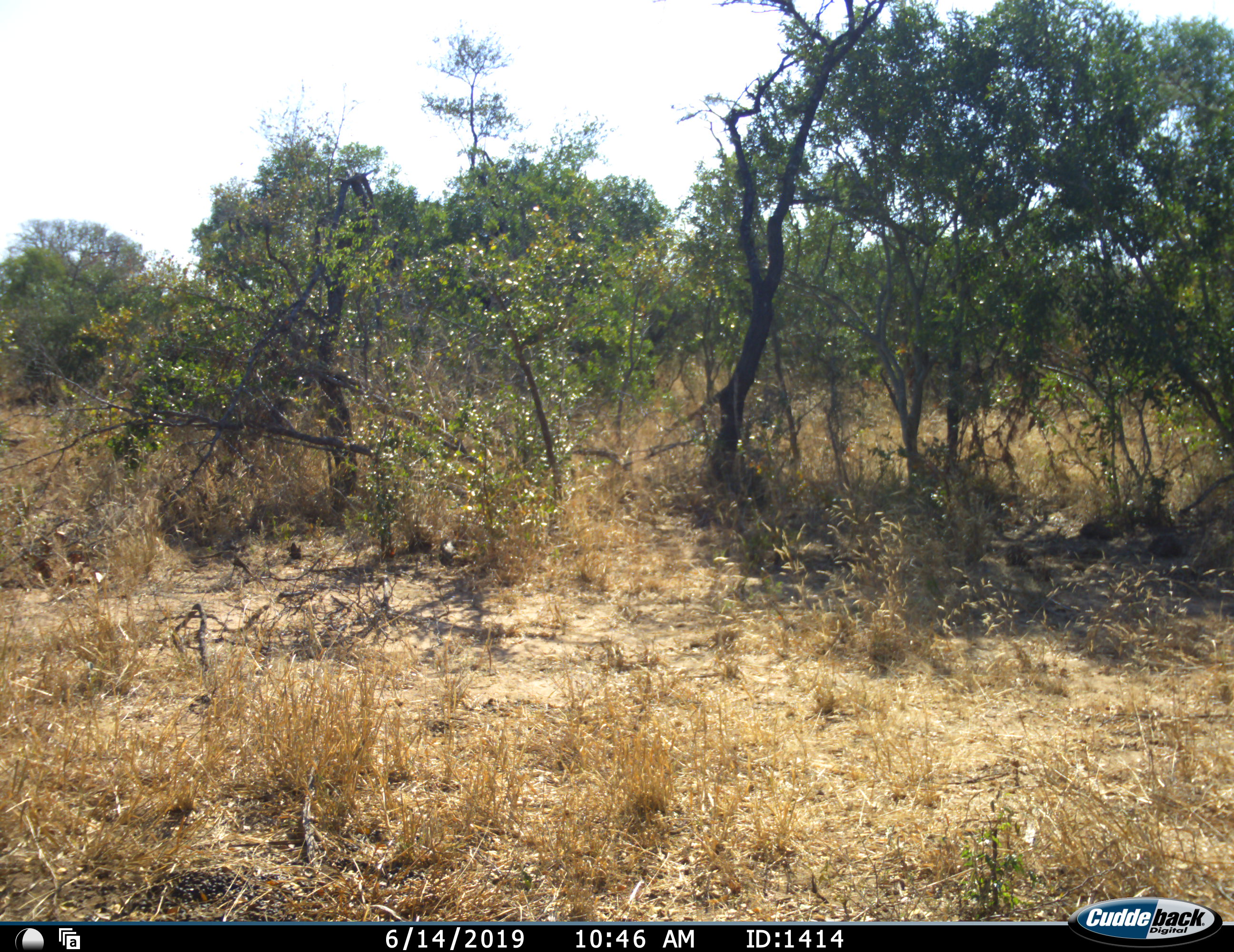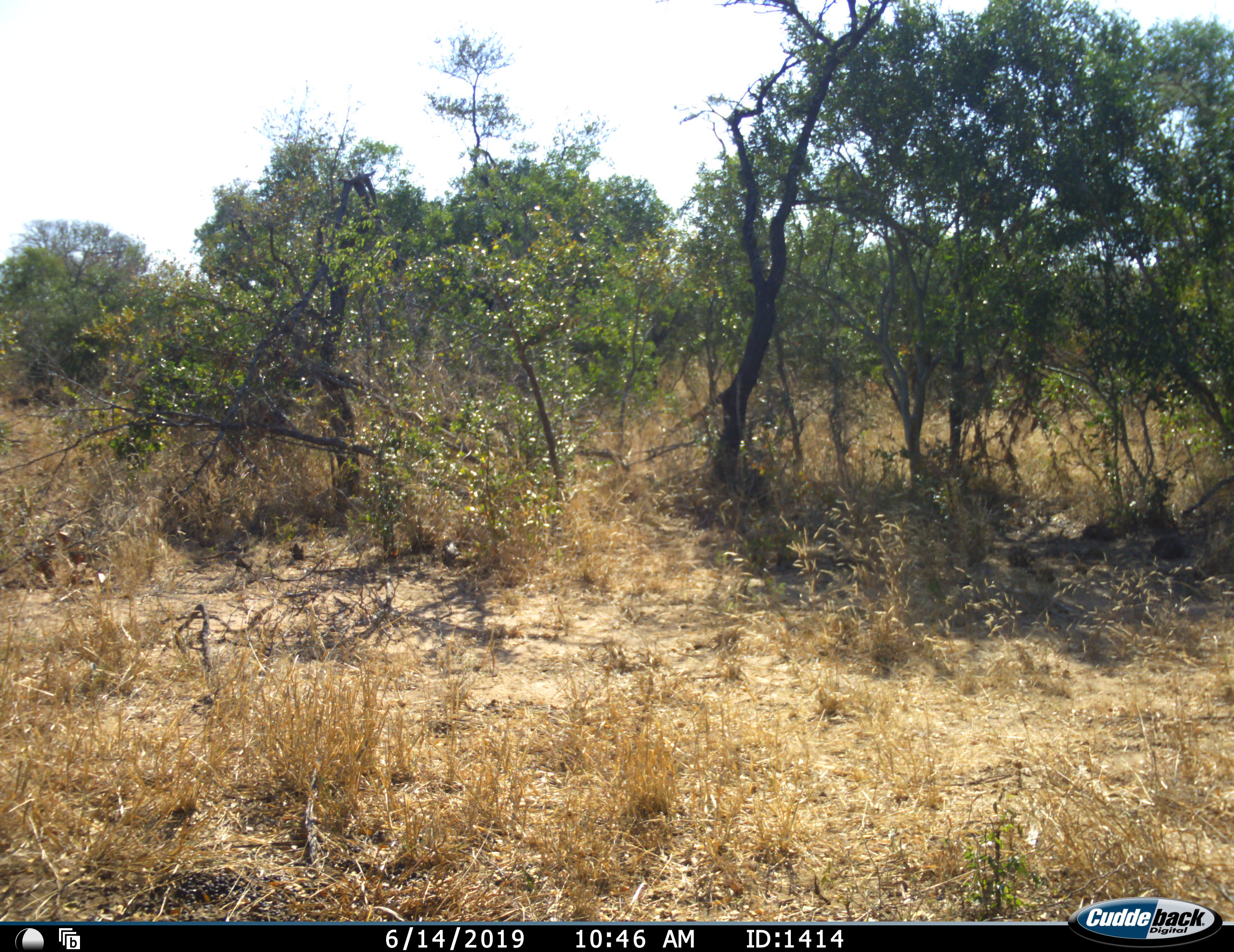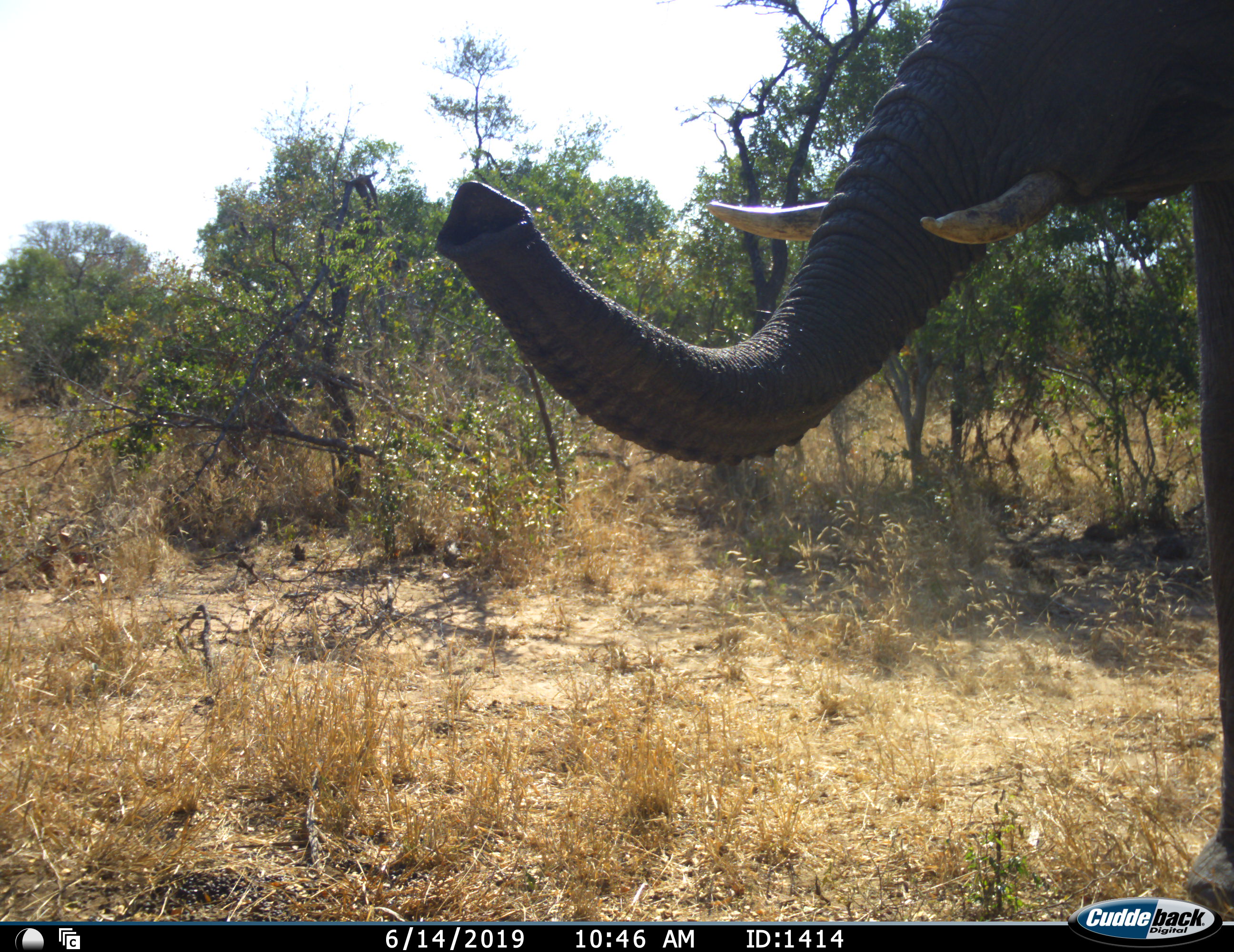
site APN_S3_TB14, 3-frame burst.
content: unidentified animal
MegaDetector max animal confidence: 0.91